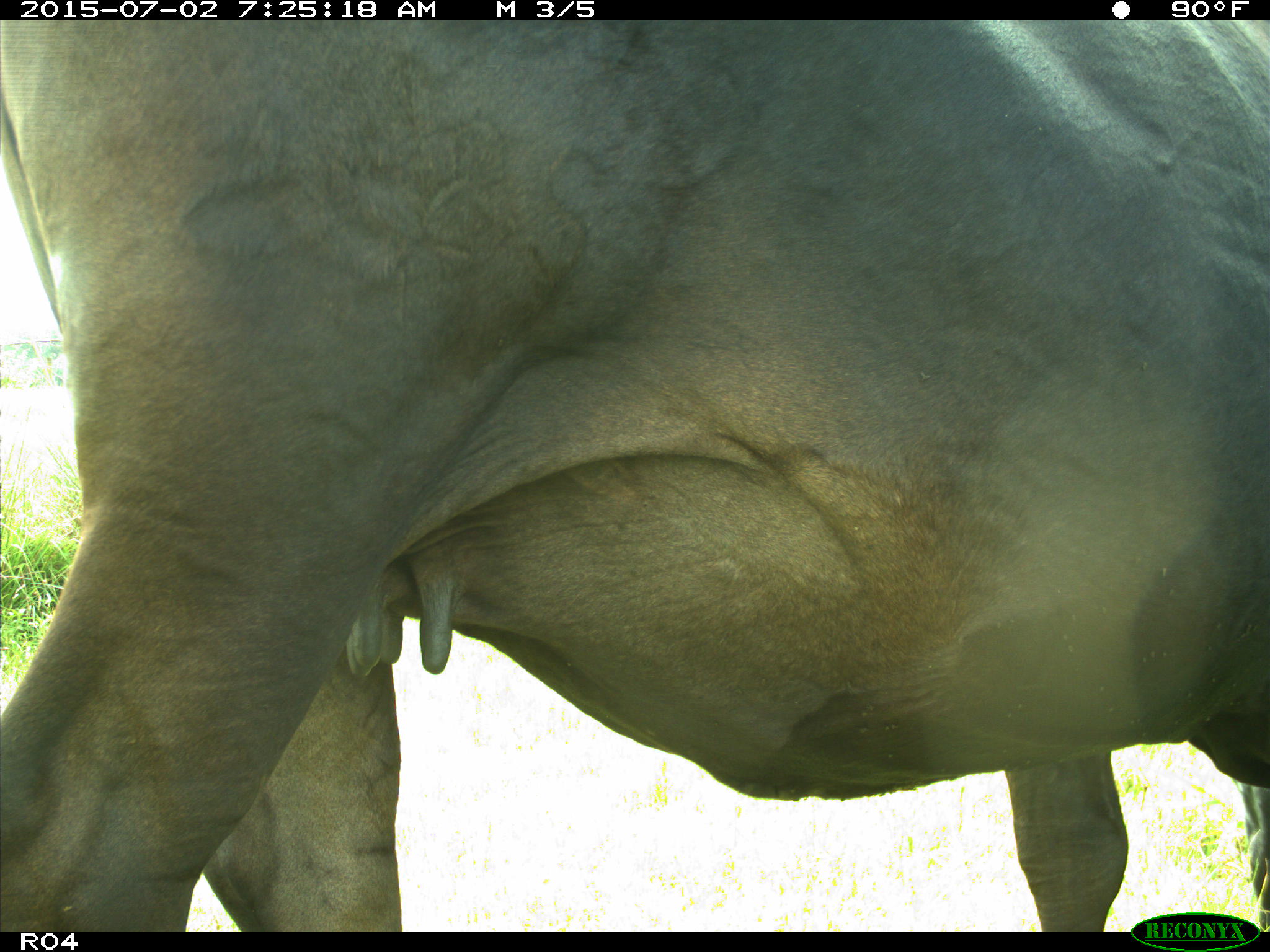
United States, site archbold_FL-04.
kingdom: Animalia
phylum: Chordata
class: Mammalia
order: Artiodactyla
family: Bovidae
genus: Bos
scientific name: Bos taurus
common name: domestic cow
Bos taurus (domestic cow).